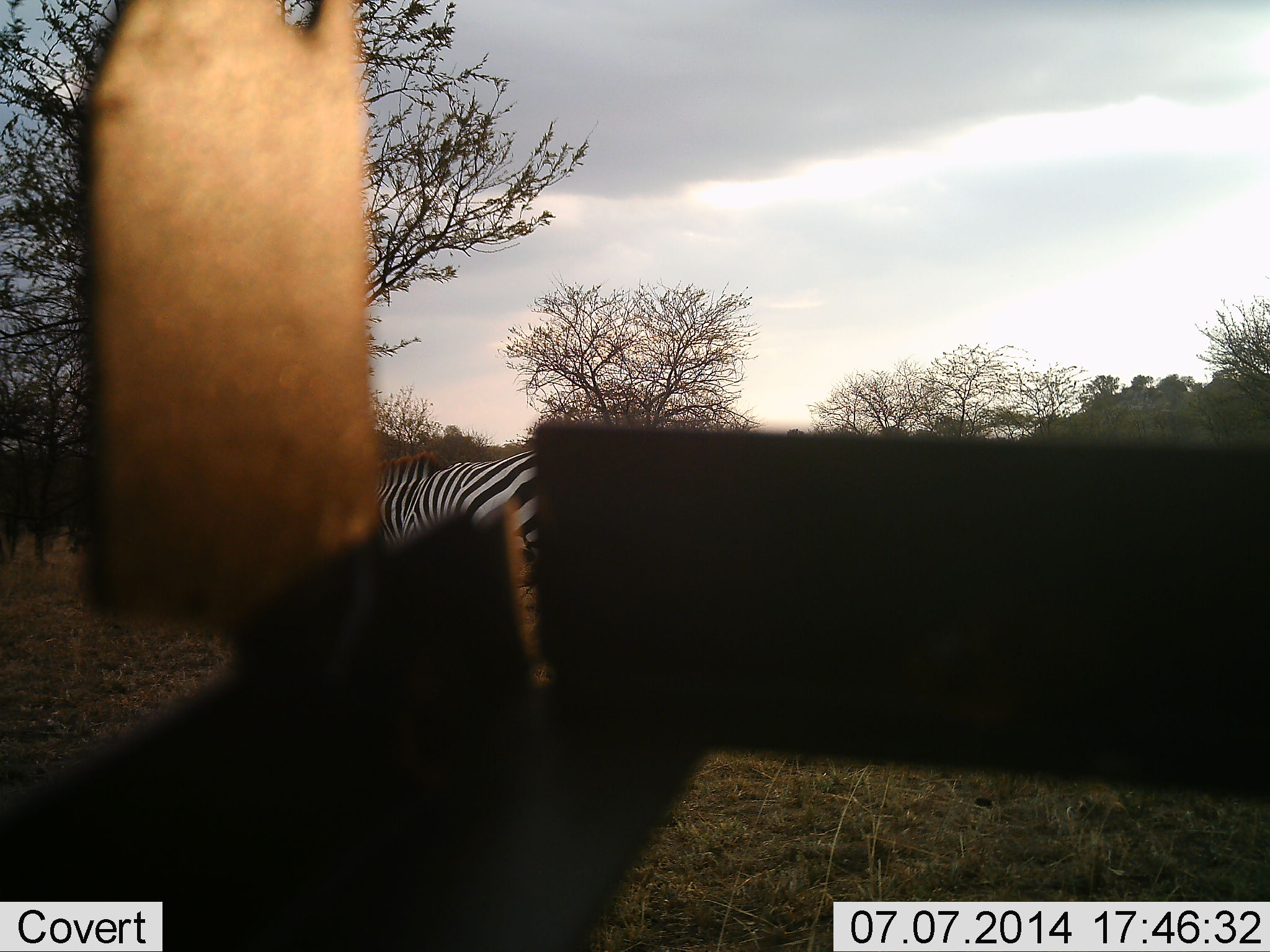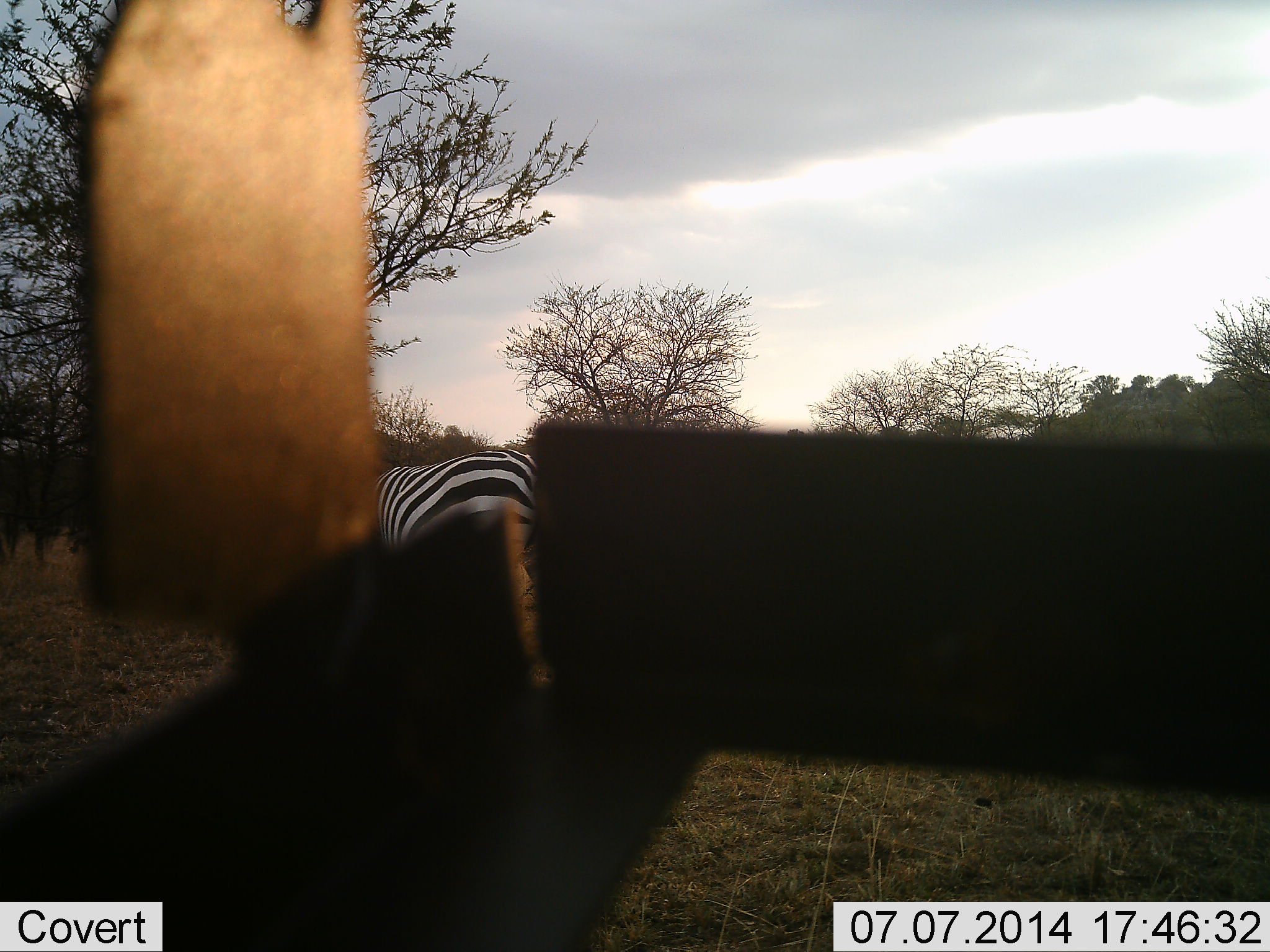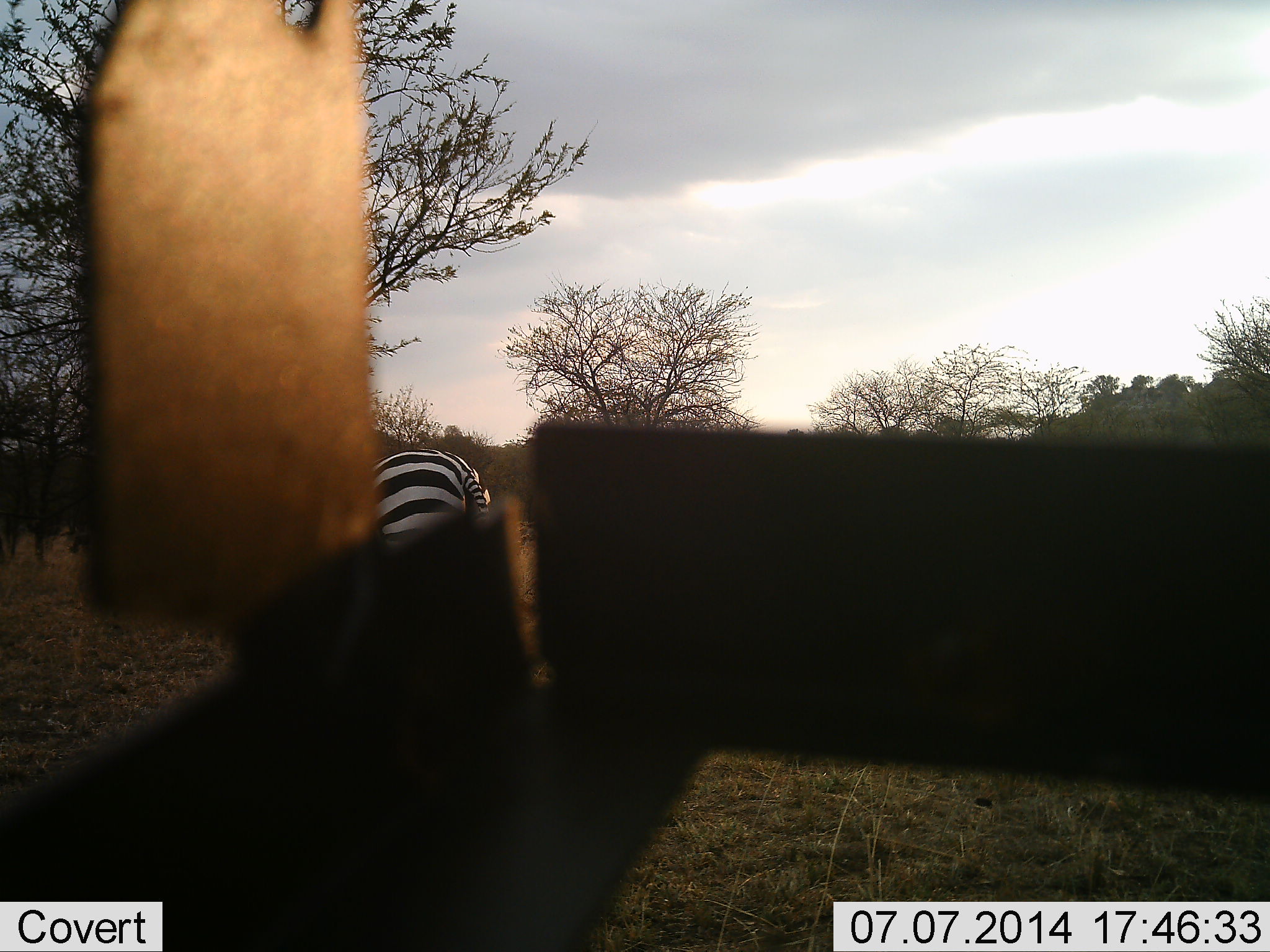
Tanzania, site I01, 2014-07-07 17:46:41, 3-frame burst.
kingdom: Animalia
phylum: Chordata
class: Mammalia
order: Perissodactyla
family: Equidae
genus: Equus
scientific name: Equus quagga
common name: plains zebra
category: zebra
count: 1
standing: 45%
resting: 0%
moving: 55%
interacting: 0%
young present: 0%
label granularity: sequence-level